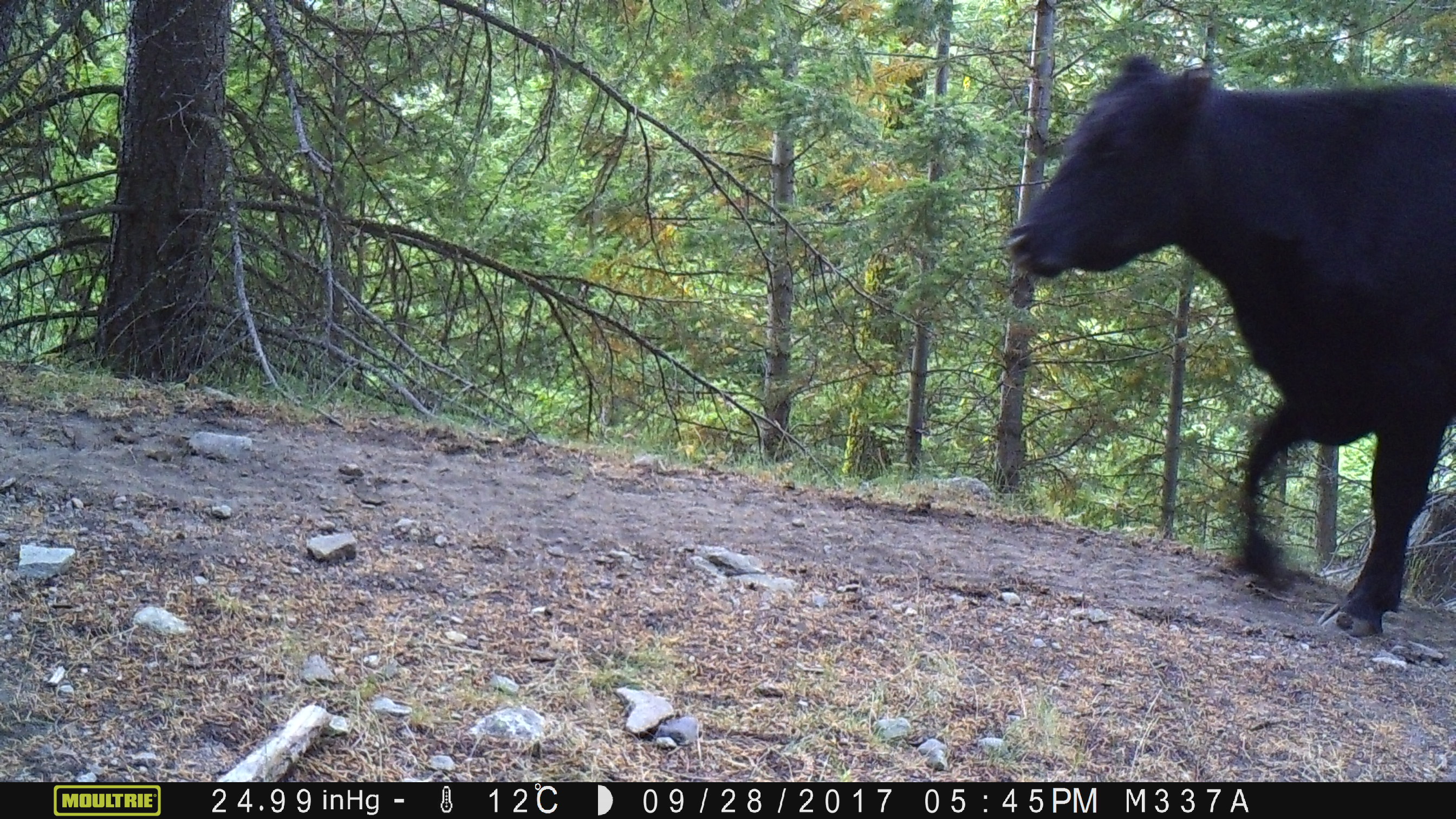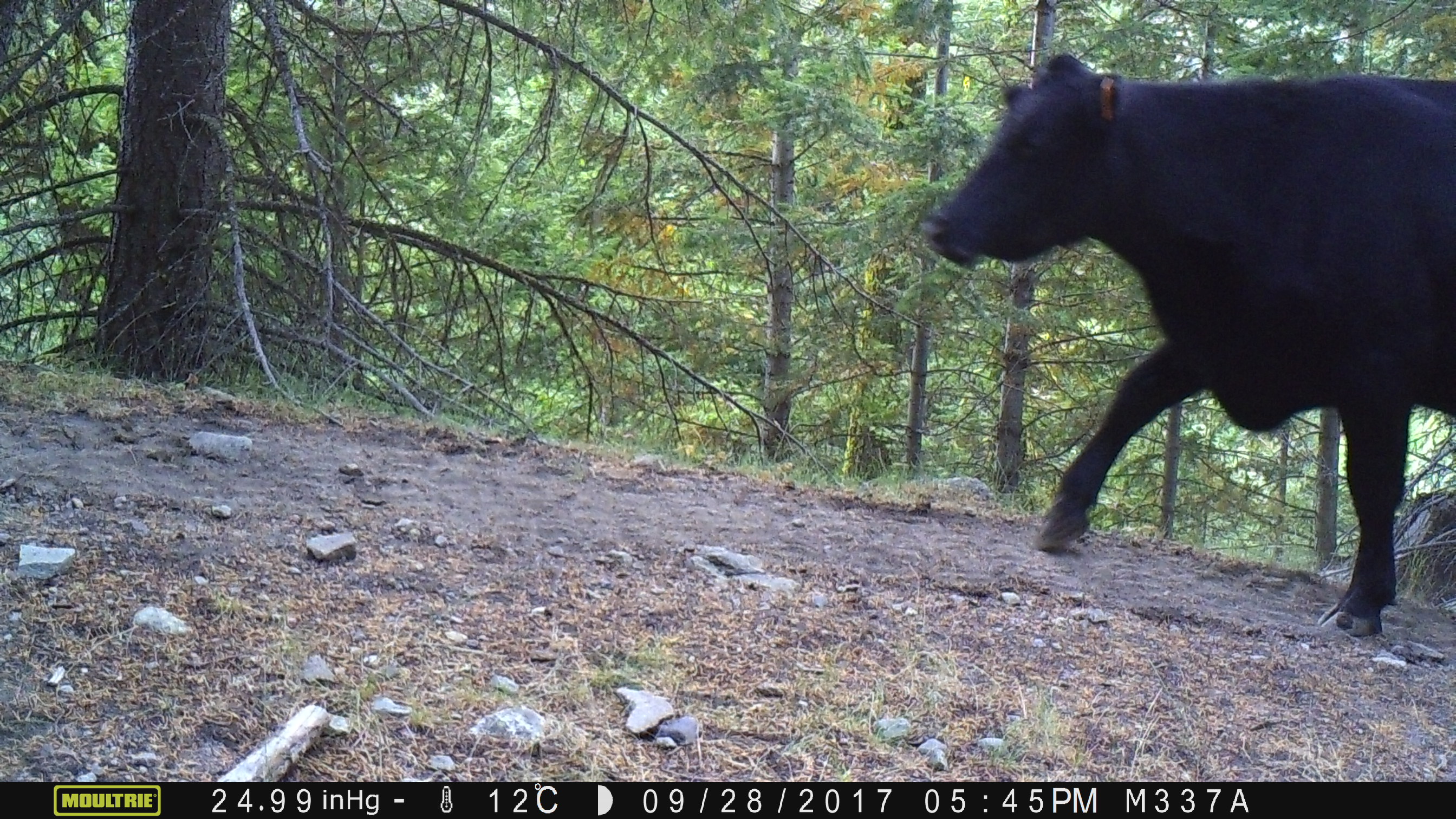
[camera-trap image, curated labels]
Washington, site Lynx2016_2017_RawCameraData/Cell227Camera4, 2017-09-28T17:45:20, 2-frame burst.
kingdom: Animalia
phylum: Chordata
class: Mammalia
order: Artiodactyla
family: Bovidae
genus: Bos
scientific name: Bos taurus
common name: domestic cattle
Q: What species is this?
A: Domestic cattle (Bos taurus).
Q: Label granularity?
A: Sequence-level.